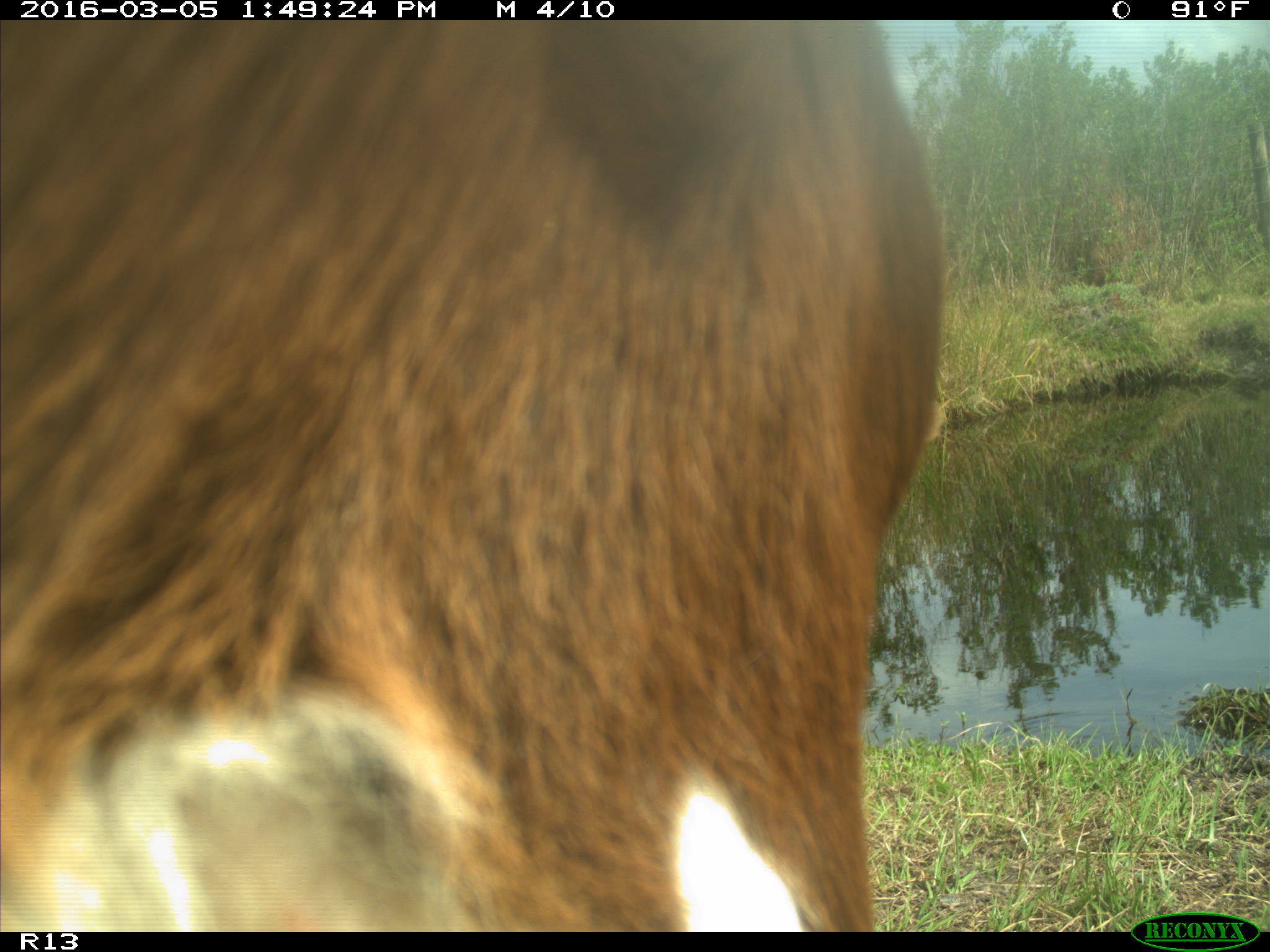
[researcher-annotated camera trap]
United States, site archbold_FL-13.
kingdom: Animalia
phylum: Chordata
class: Mammalia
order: Artiodactyla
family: Bovidae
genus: Bos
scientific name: Bos taurus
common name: domestic cow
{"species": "Bos taurus (domestic cow)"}